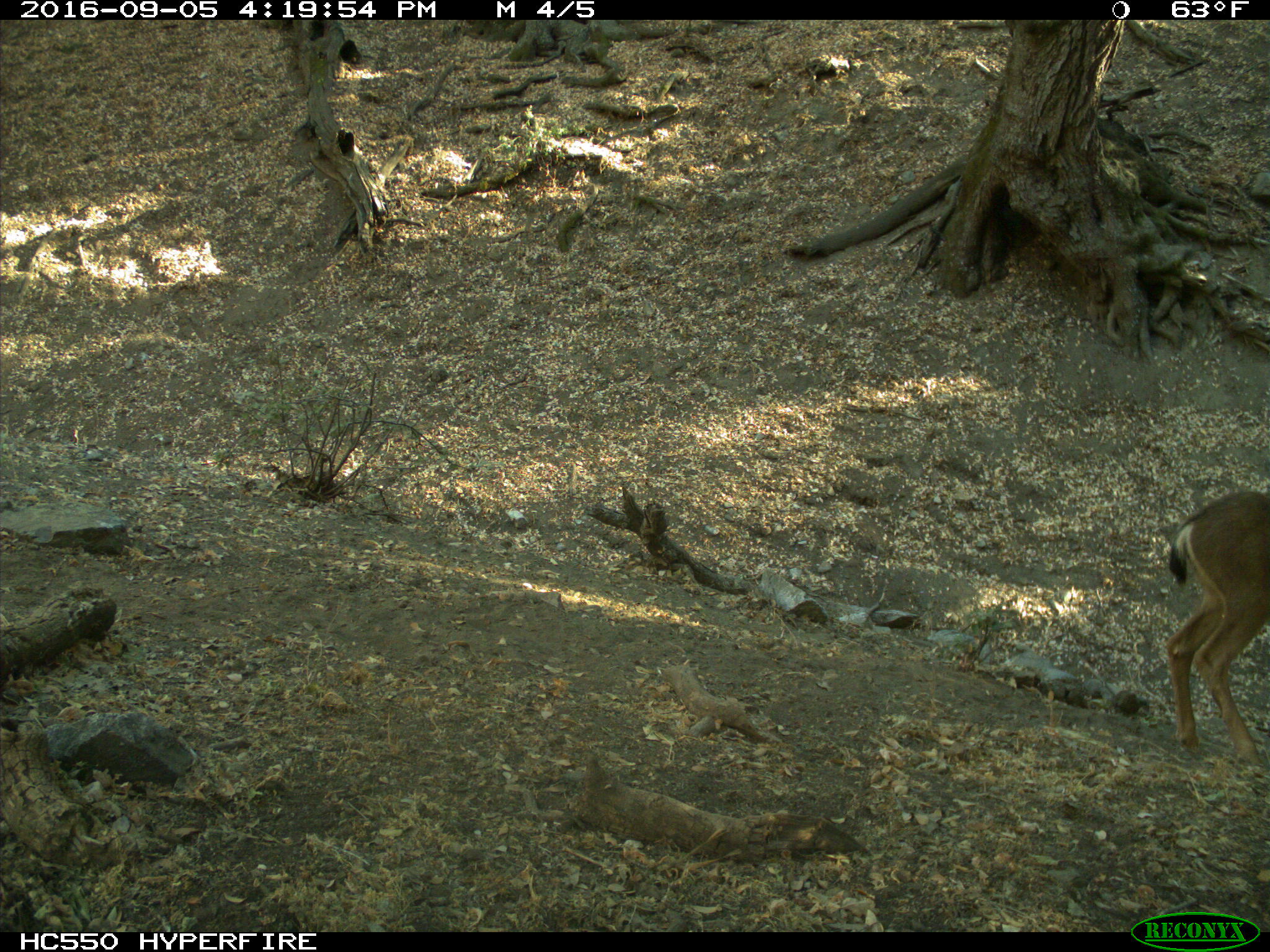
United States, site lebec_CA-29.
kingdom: Animalia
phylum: Chordata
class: Mammalia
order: Artiodactyla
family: Cervidae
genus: Odocoileus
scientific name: Odocoileus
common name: deer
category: unidentified deer